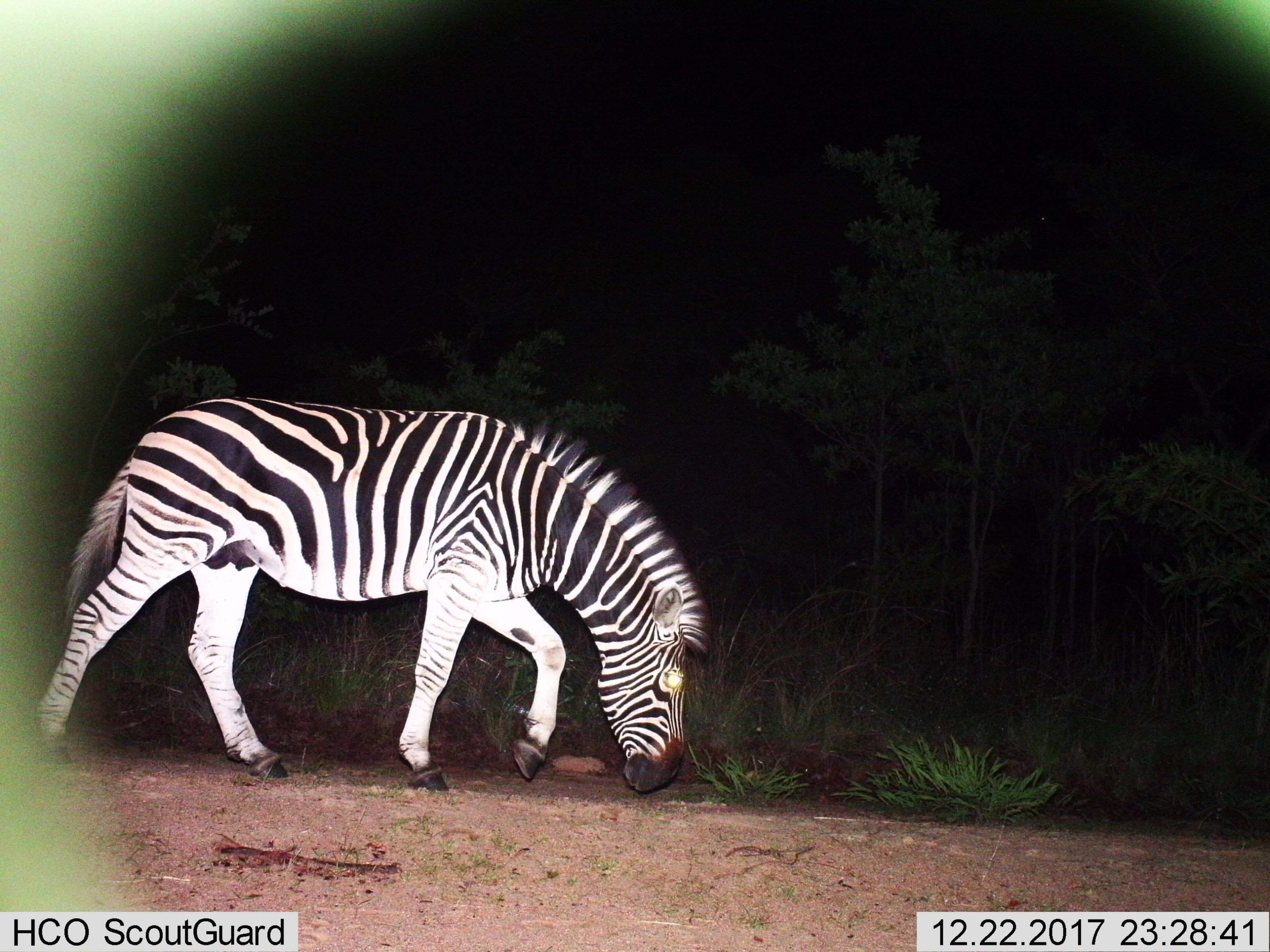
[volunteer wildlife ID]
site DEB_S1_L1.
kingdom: Animalia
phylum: Chordata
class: Mammalia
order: Perissodactyla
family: Equidae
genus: Equus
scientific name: Equus quagga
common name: plains zebra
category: zebraplains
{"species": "zebraplains (plains zebra) (Equus quagga)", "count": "1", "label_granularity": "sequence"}